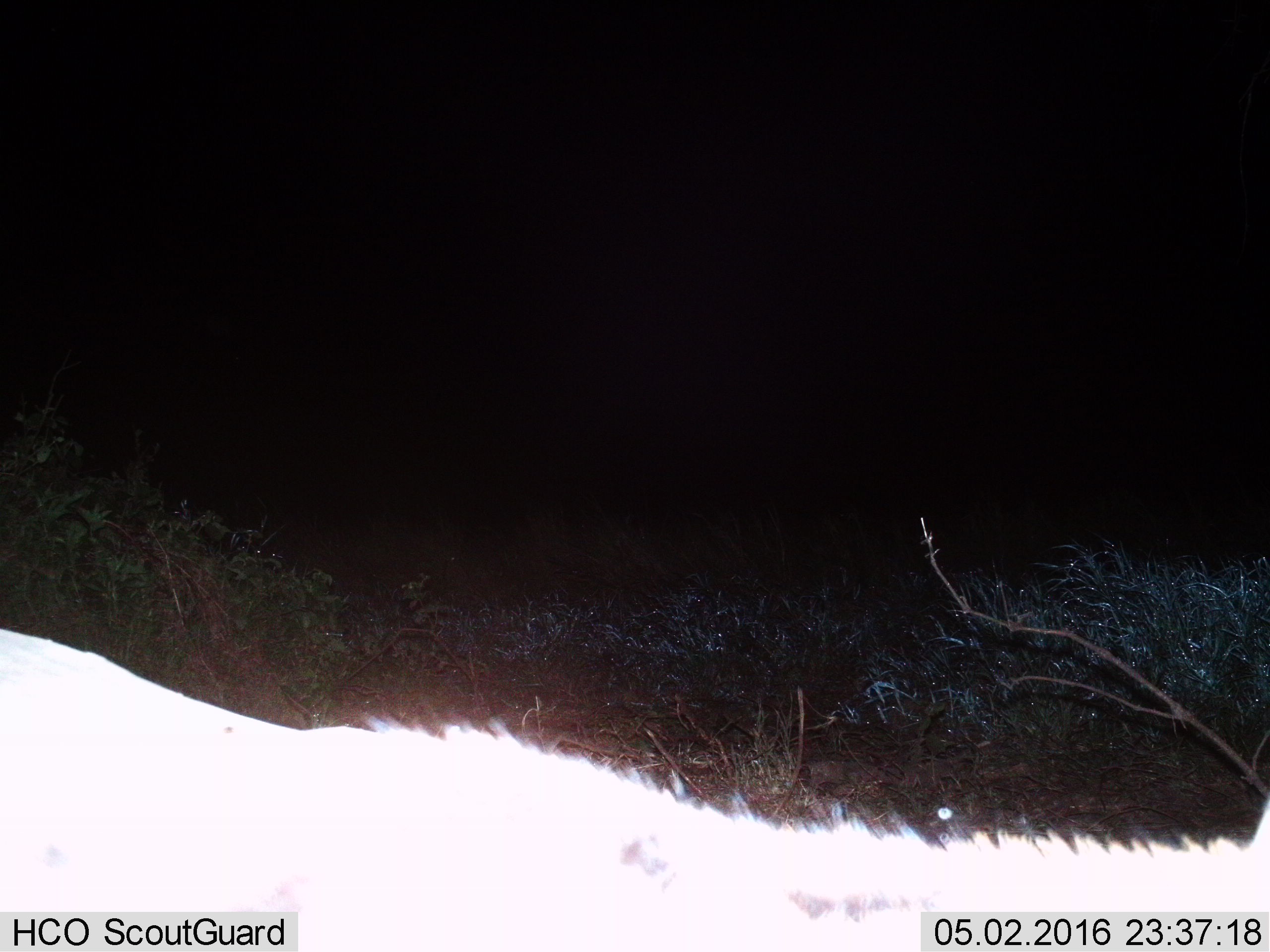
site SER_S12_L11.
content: unidentified animal